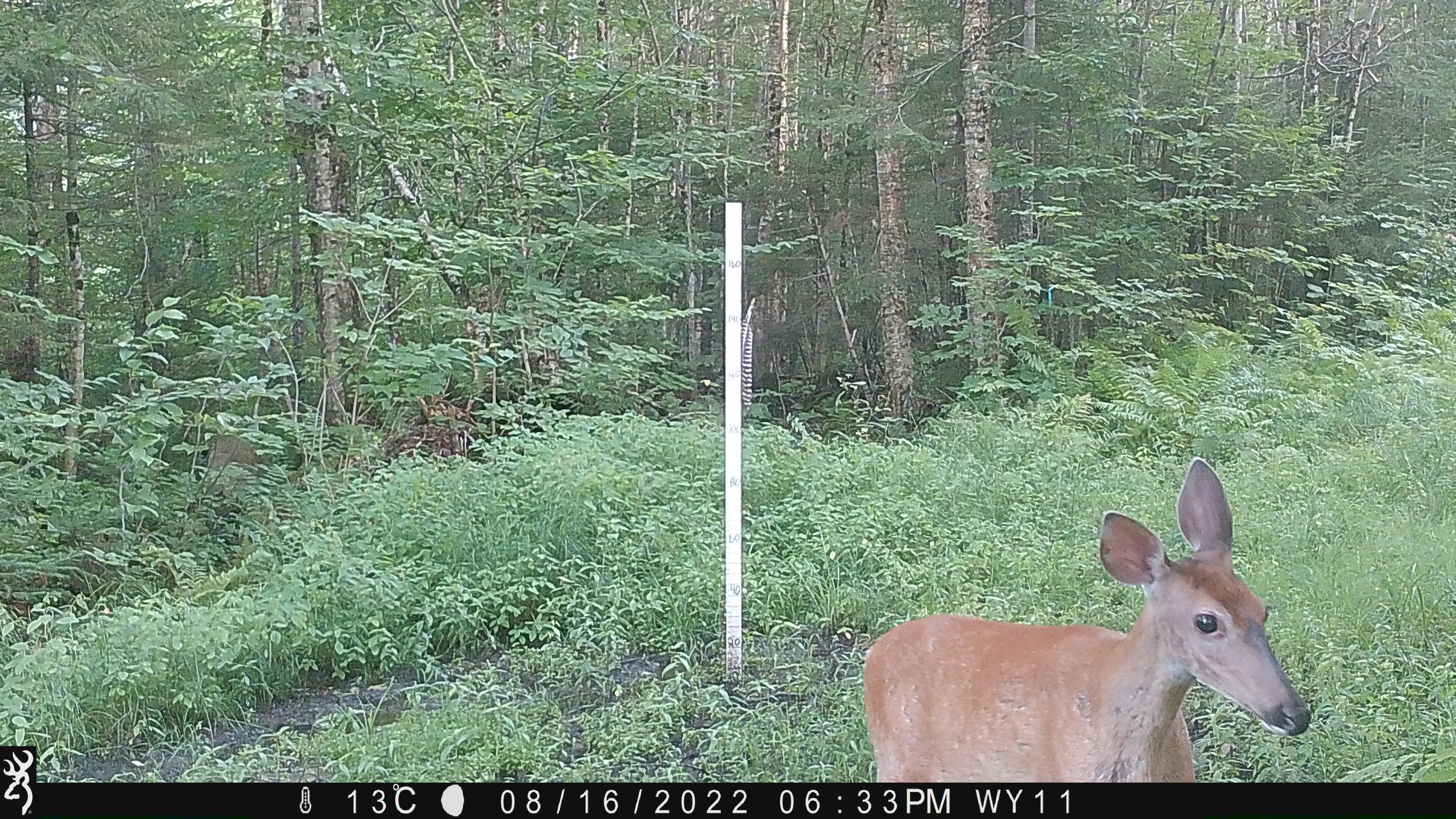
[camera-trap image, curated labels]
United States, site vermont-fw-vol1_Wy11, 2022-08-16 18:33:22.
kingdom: Animalia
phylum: Chordata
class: Mammalia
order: Artiodactyla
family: Cervidae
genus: Odocoileus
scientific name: Odocoileus virginianus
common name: white-tailed deer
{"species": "white-tailed deer (Odocoileus virginianus)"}